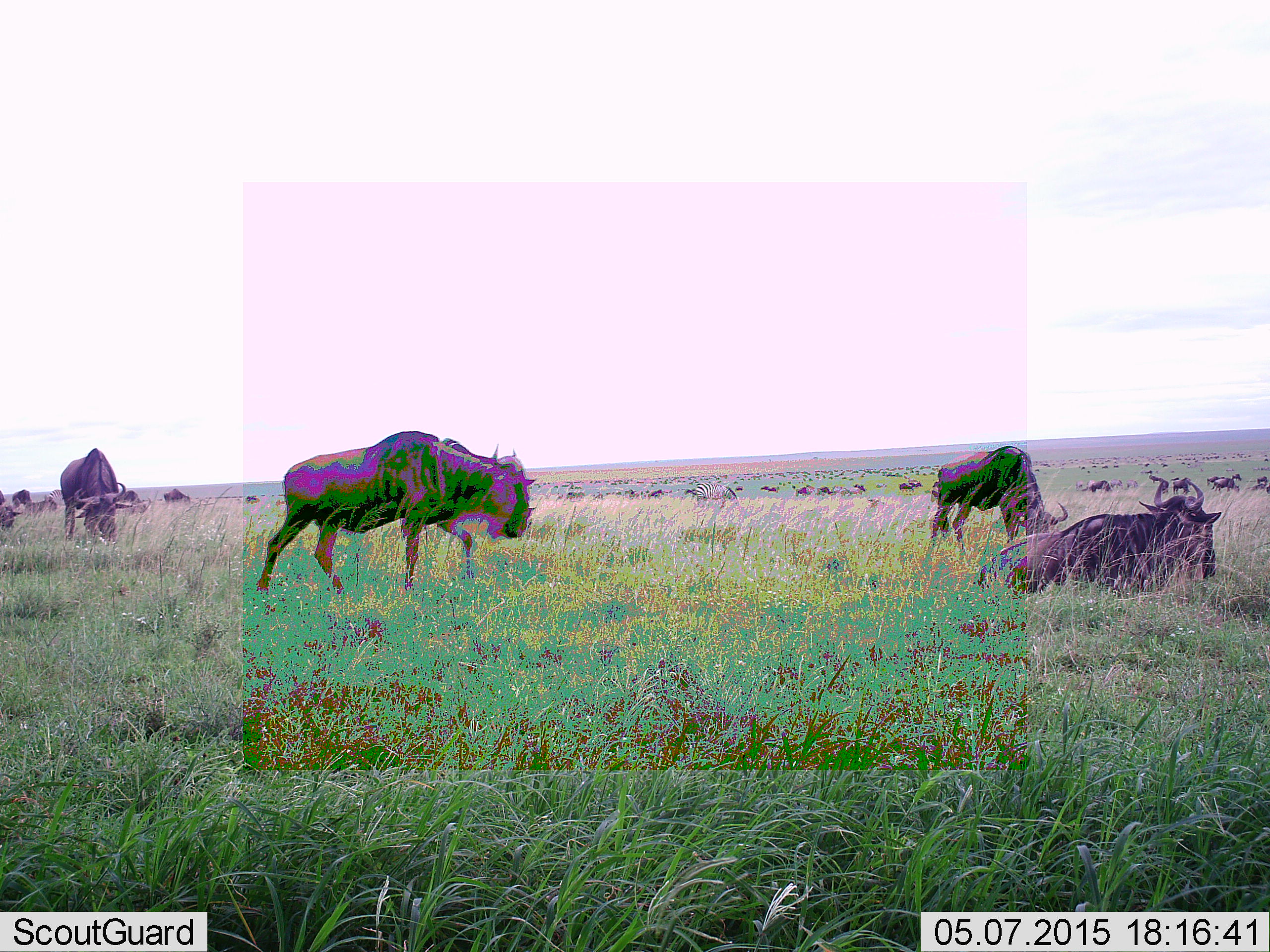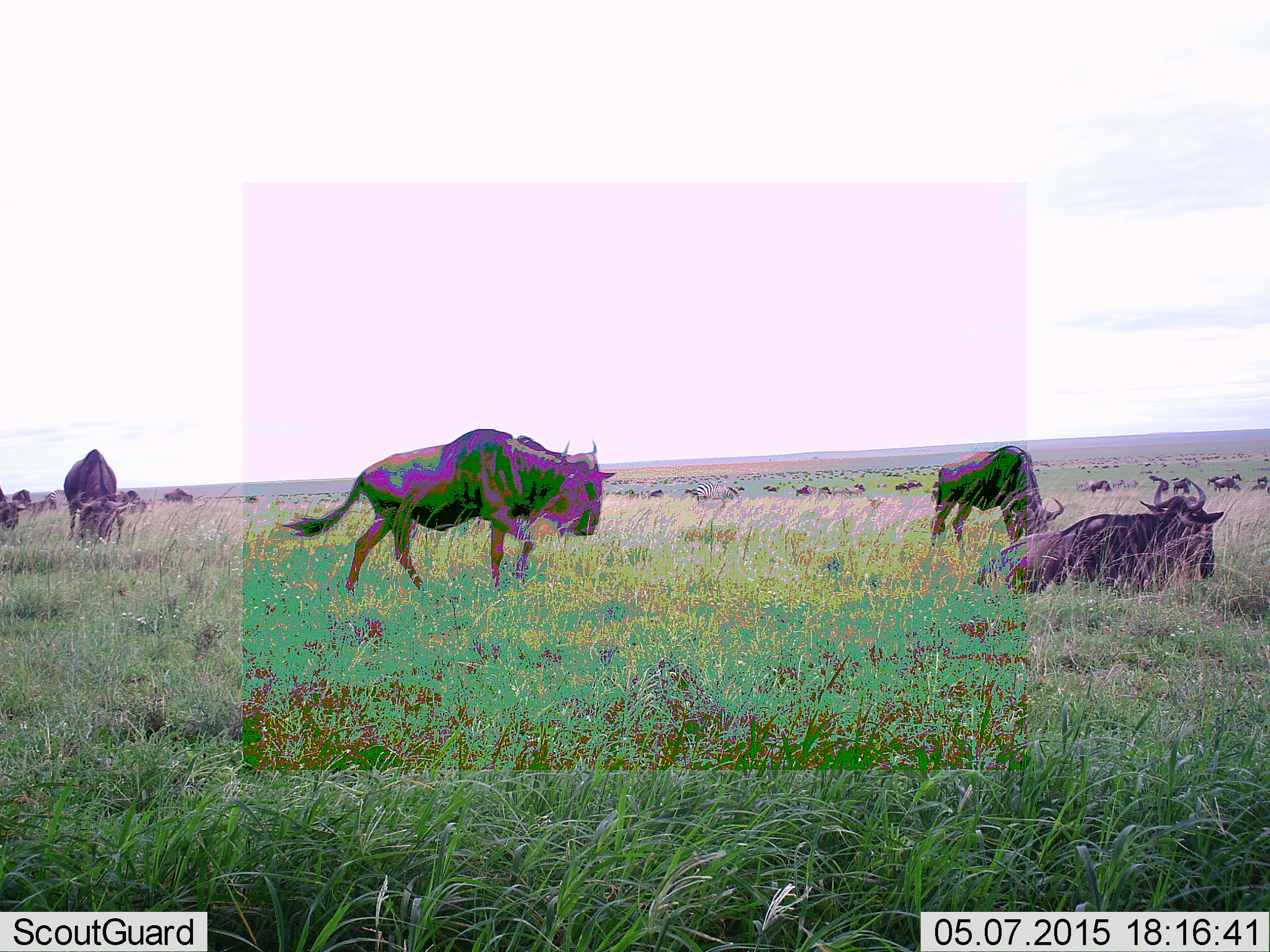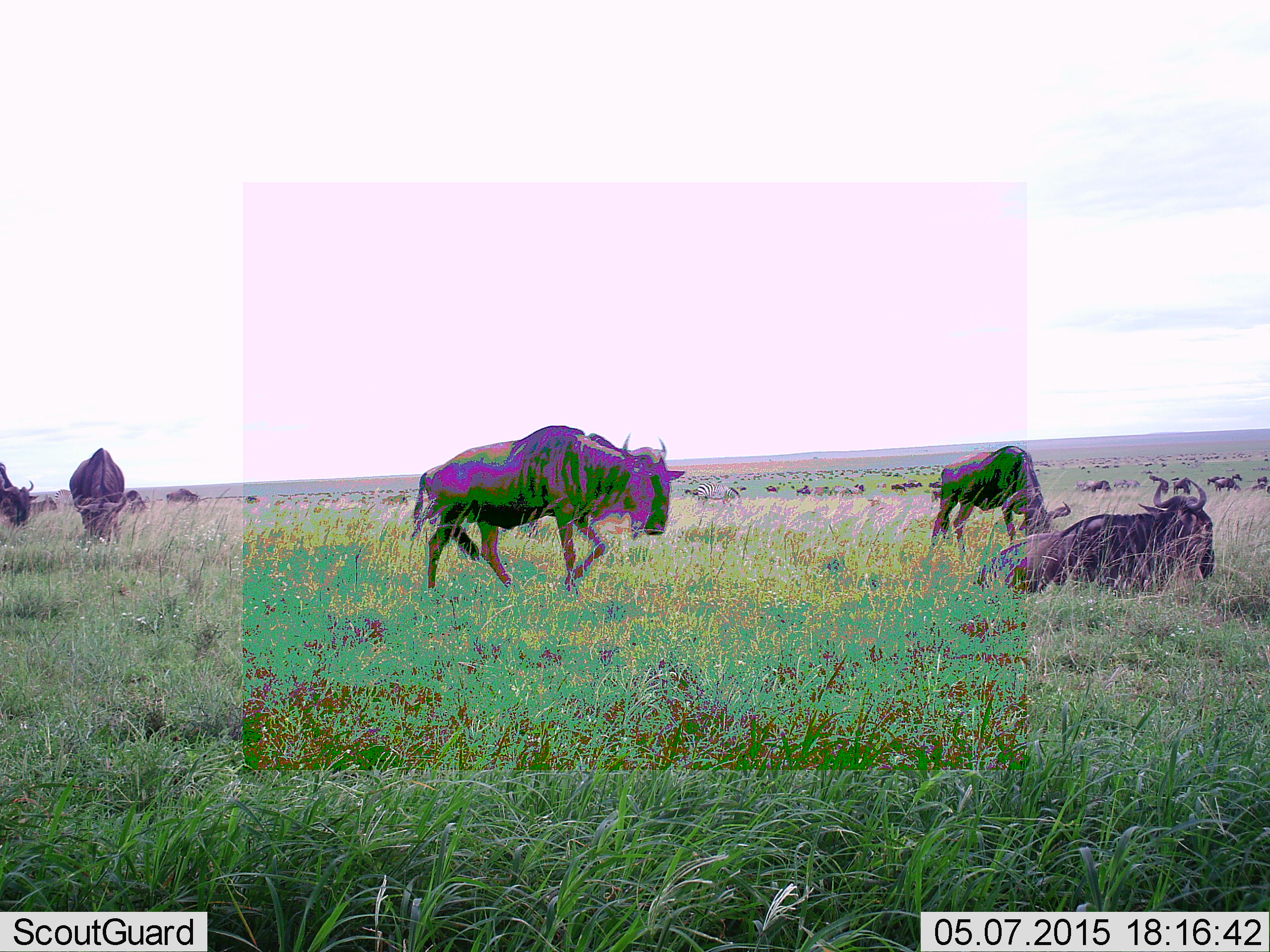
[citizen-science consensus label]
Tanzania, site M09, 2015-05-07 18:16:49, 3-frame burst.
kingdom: Animalia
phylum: Chordata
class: Mammalia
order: Artiodactyla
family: Bovidae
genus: Connochaetes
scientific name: Connochaetes taurinus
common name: blue wildebeest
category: wildebeest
Wildebeest (blue wildebeest) (Connochaetes taurinus), count 51+. Behavior (volunteer vote fractions): standing 60%, resting 80%, moving 70%, interacting 0%. Young present (vote fraction): 0%. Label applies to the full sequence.